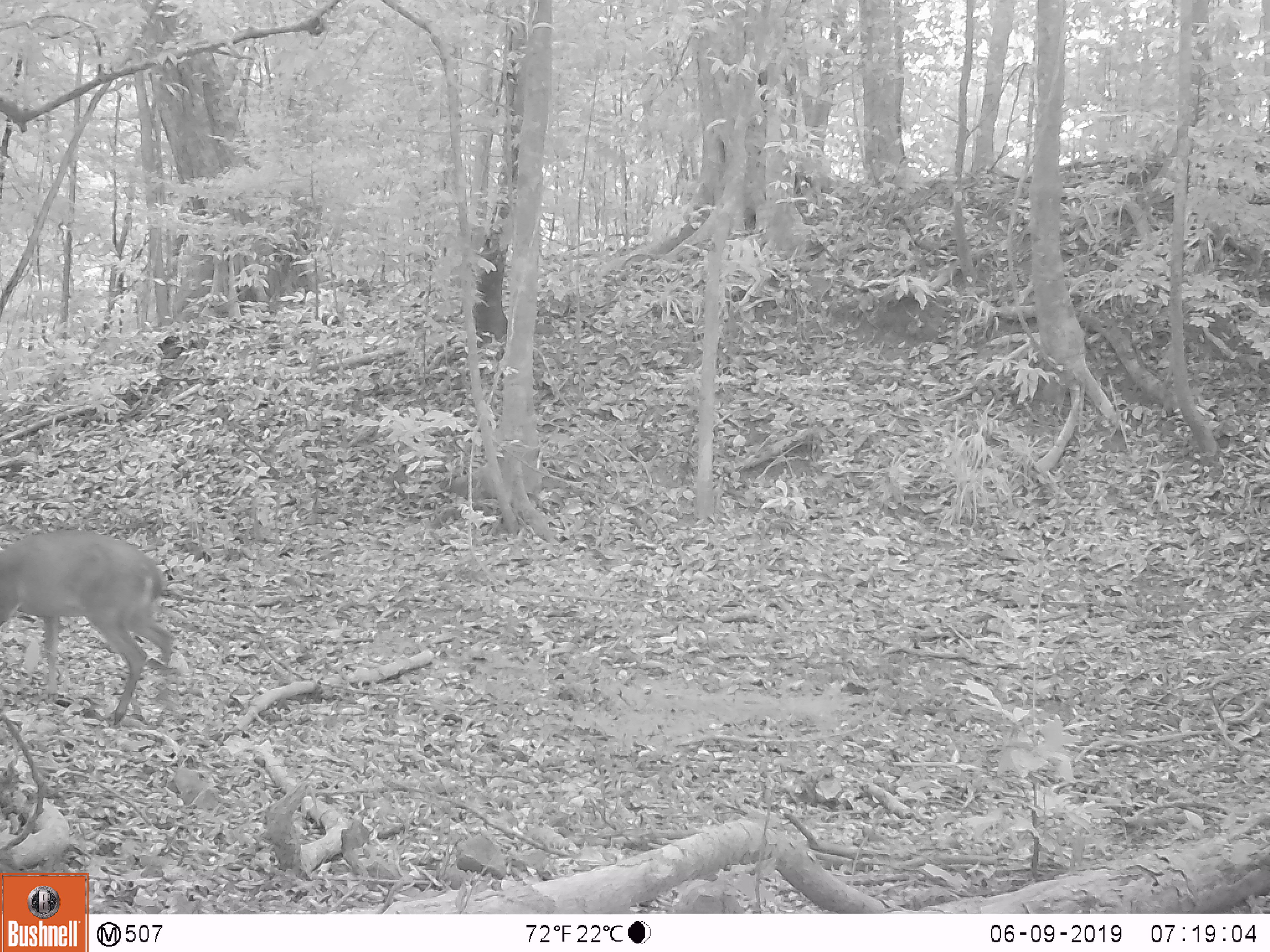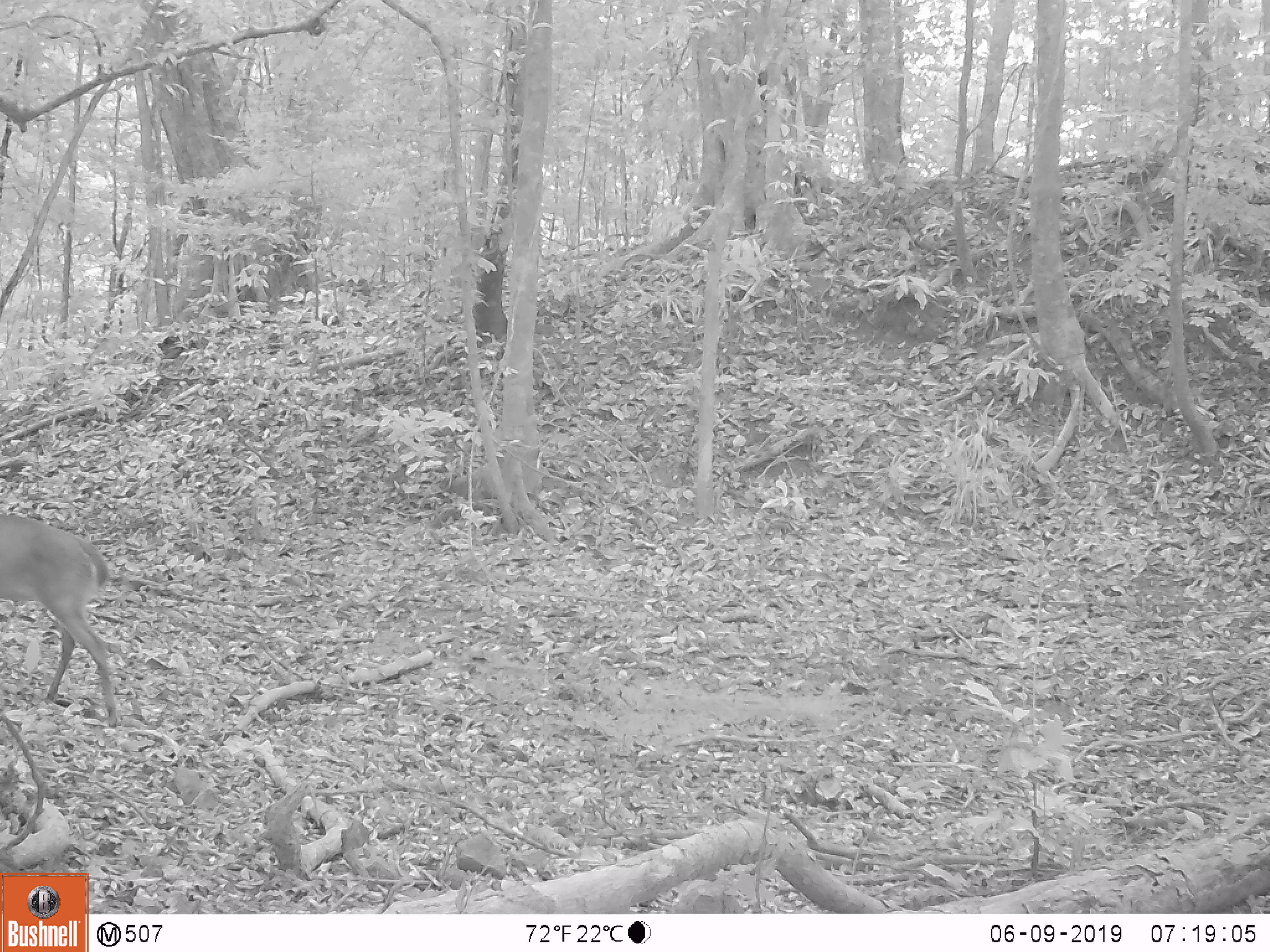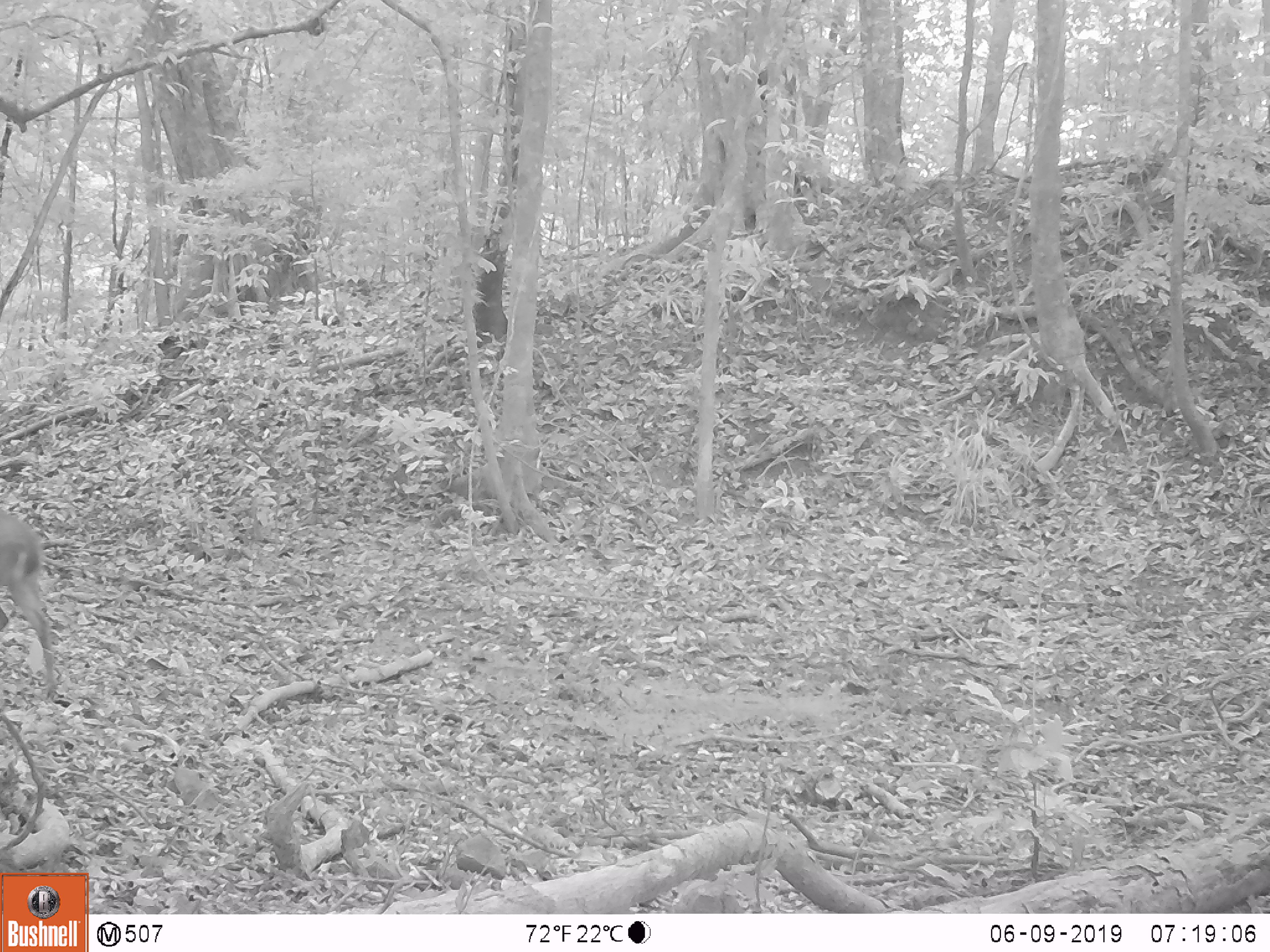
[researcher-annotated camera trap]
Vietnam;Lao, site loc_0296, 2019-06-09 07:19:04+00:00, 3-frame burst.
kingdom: Animalia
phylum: Chordata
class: Mammalia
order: Artiodactyla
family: Cervidae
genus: Muntiacus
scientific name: Muntiacus vuquangensis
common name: large-antlered muntjac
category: large antlered muntjac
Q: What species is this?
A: Large antlered muntjac (large-antlered muntjac) (Muntiacus vuquangensis).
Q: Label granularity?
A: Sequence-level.